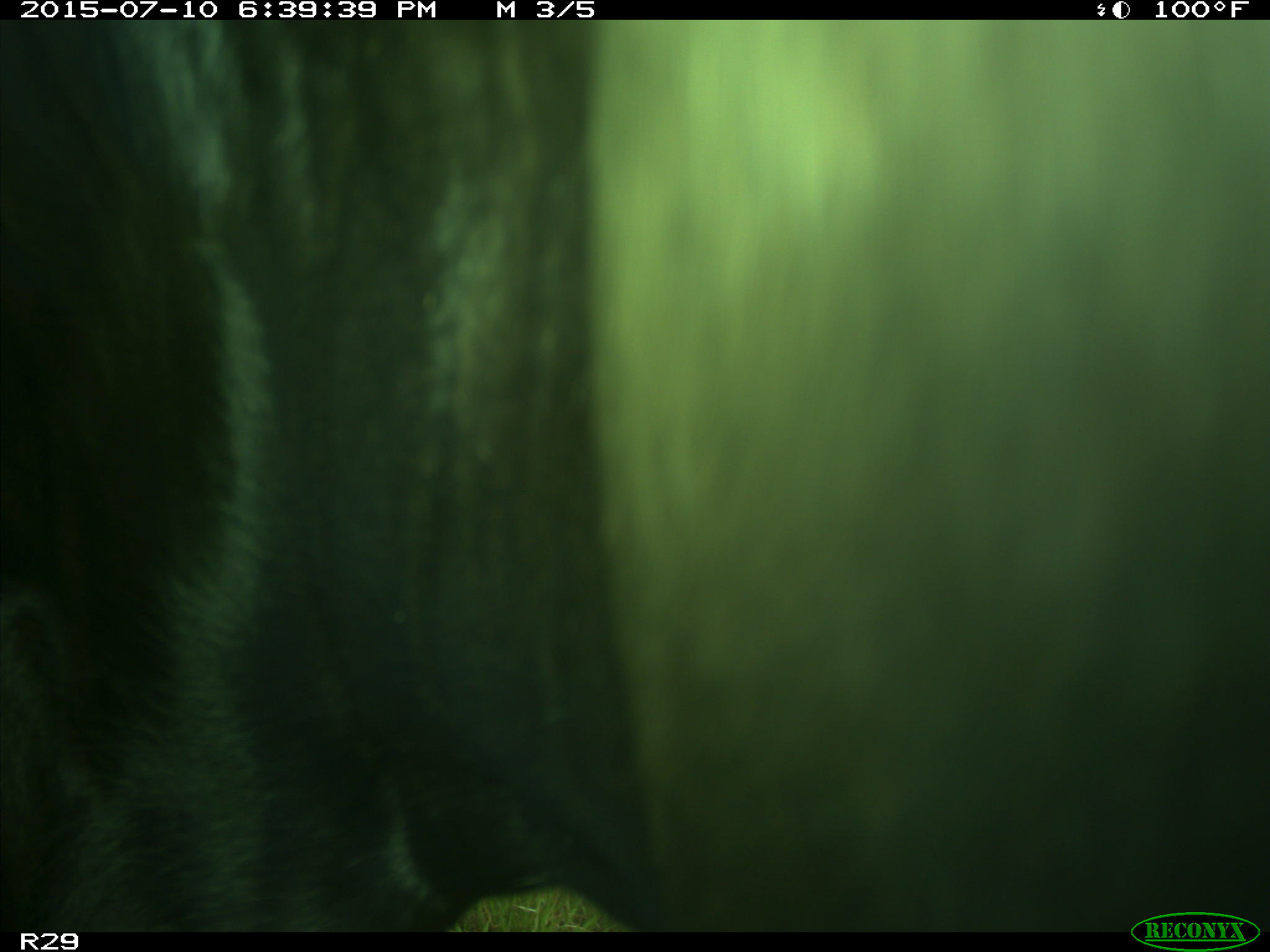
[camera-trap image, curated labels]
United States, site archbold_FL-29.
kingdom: Animalia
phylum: Chordata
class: Mammalia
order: Artiodactyla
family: Bovidae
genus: Bos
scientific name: Bos taurus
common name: domestic cow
Bos taurus (domestic cow).